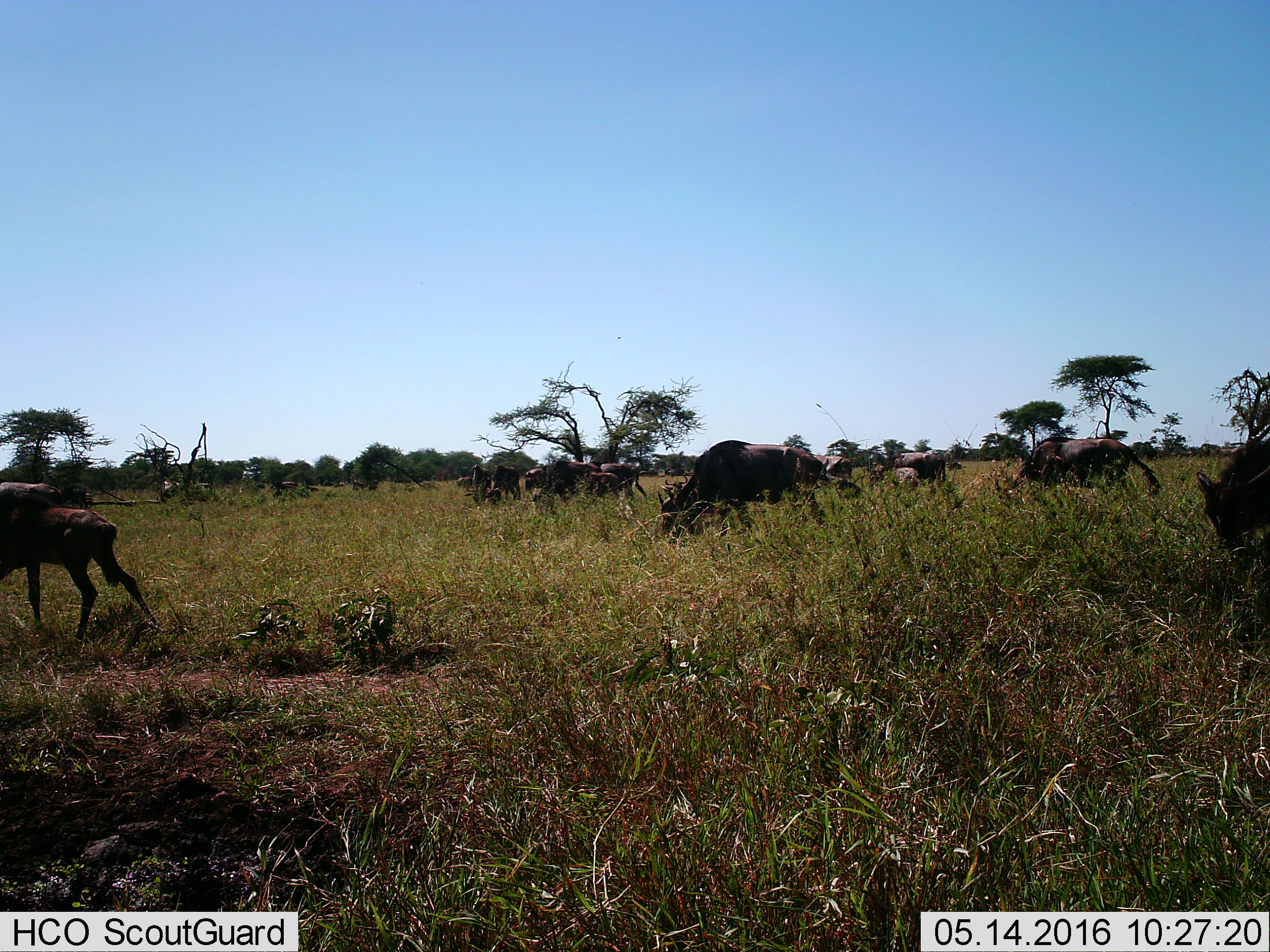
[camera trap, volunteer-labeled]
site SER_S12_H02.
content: unidentified animal